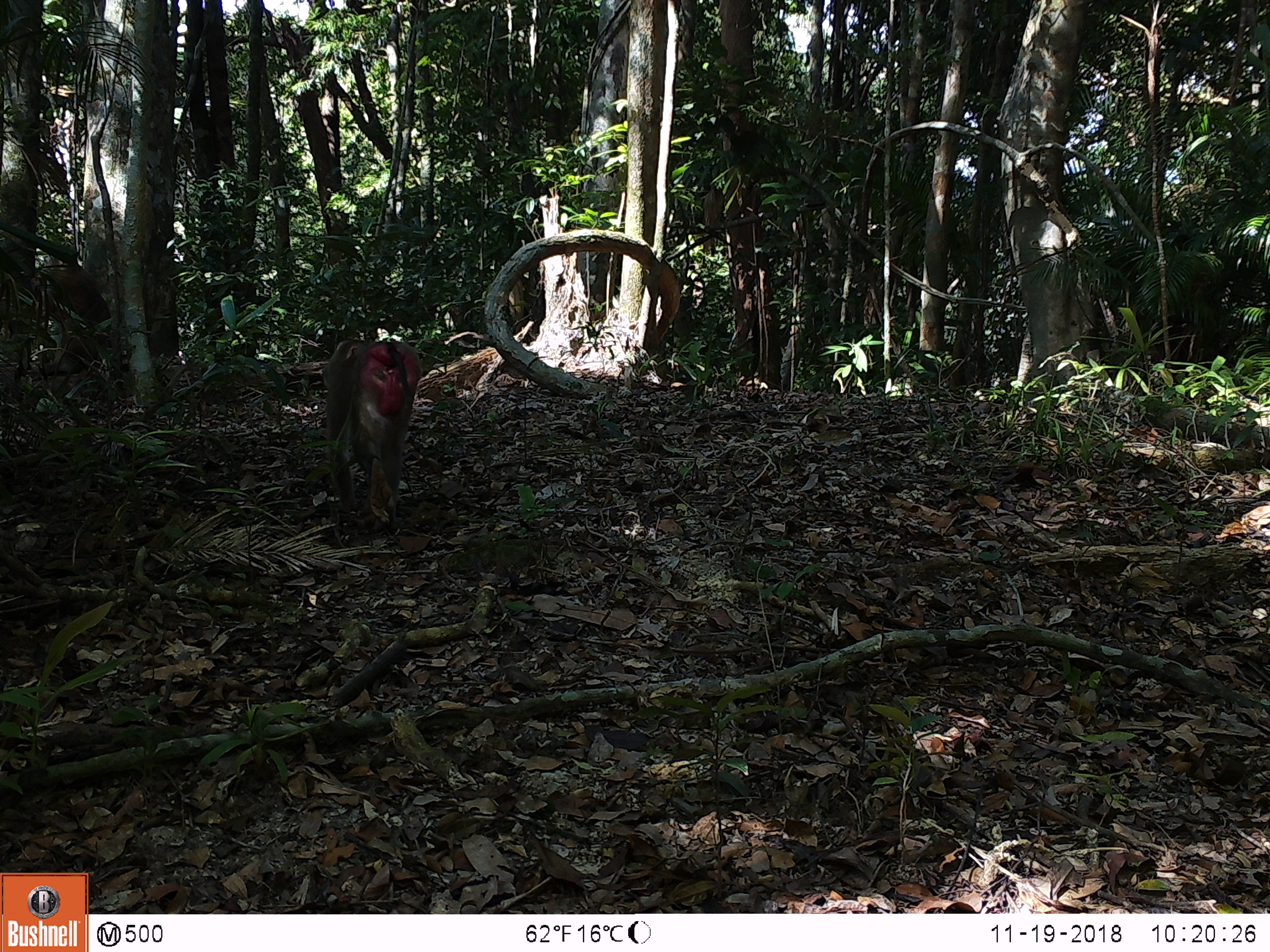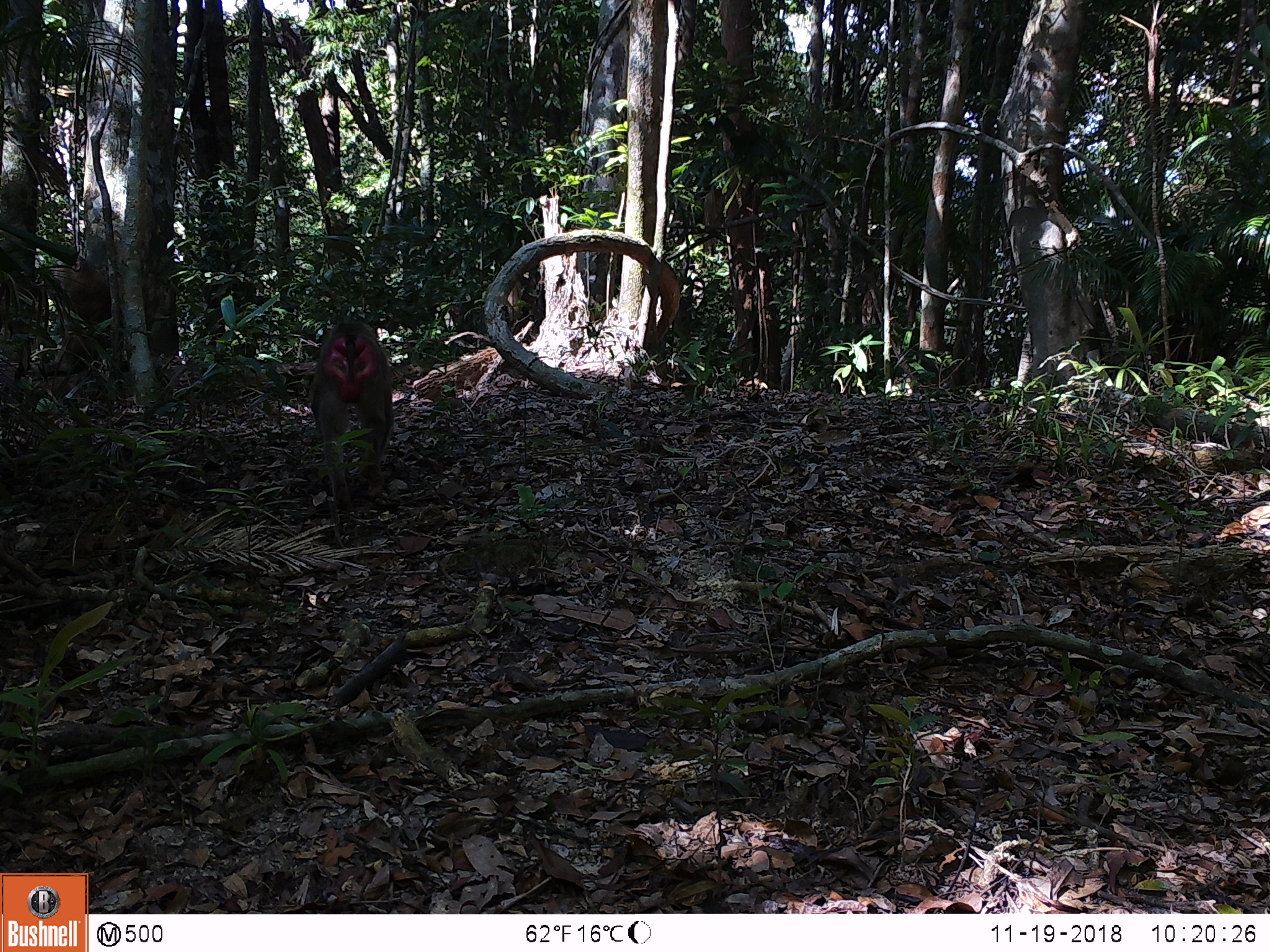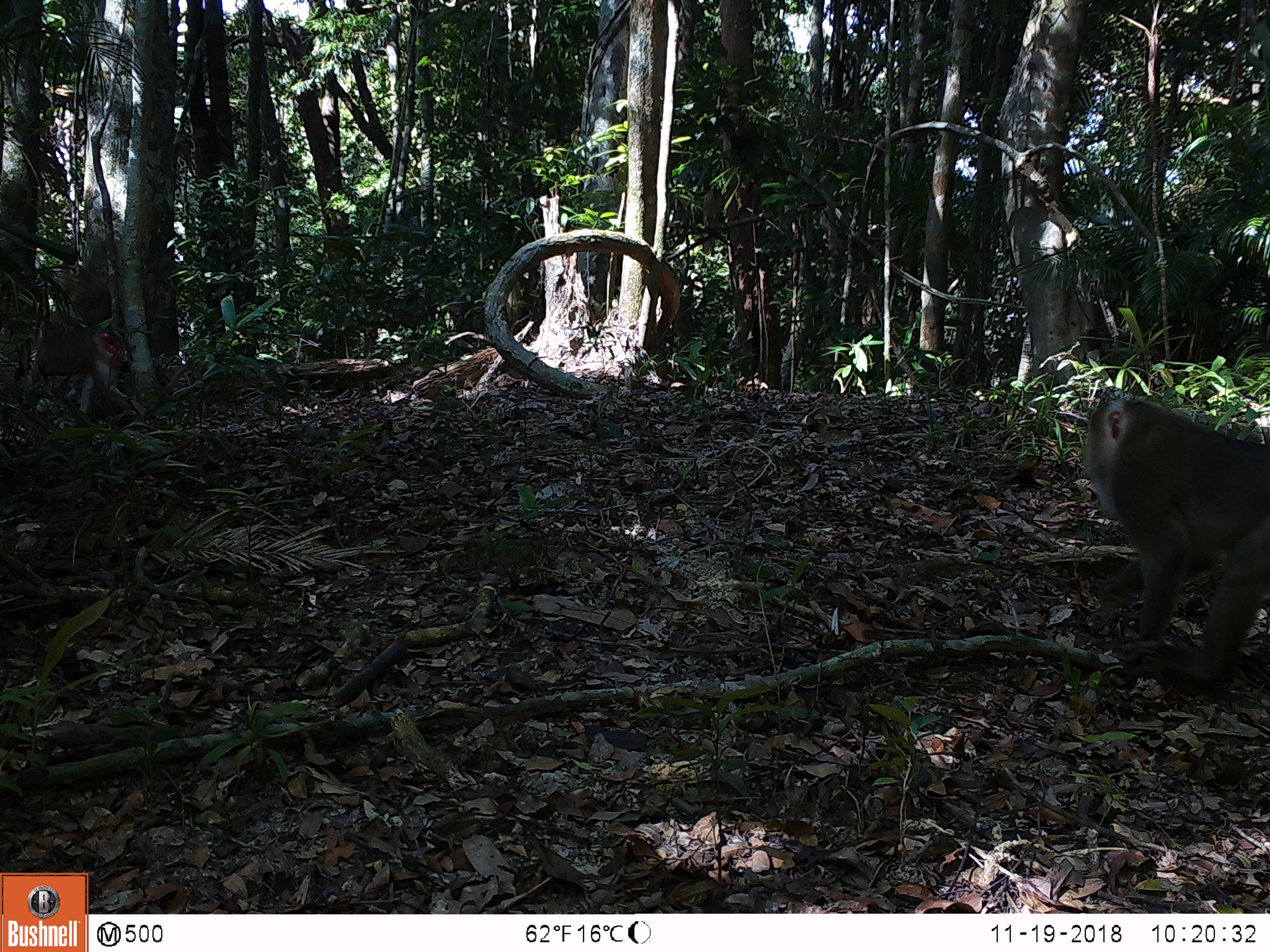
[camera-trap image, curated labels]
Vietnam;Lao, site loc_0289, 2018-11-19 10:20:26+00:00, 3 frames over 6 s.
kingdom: Animalia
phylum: Chordata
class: Mammalia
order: Primates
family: Cercopithecidae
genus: Macaca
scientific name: Macaca nemestrina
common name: pig-tailed macaque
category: pig tailed macaque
Pig tailed macaque (pig-tailed macaque) (Macaca nemestrina). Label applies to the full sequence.